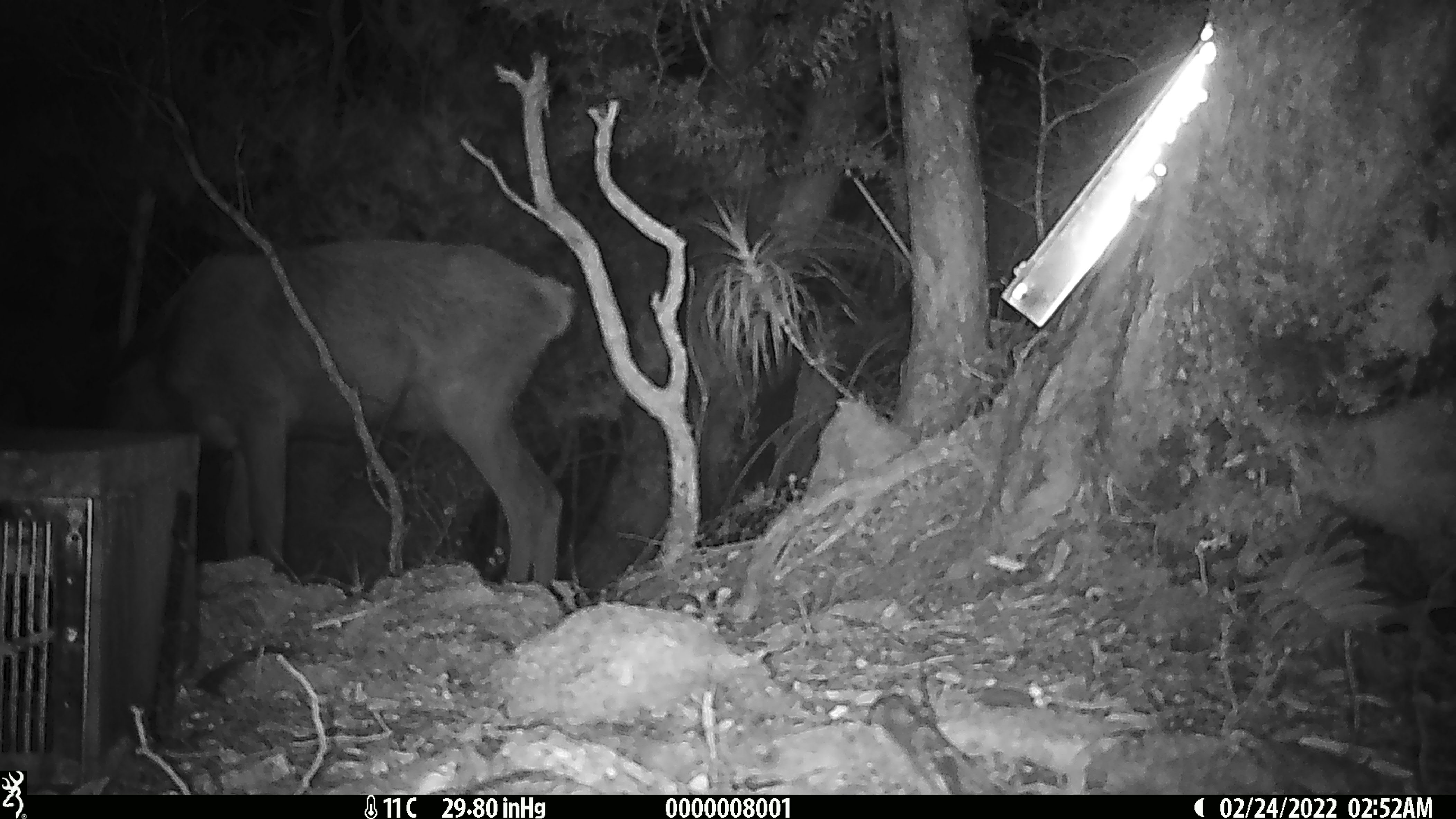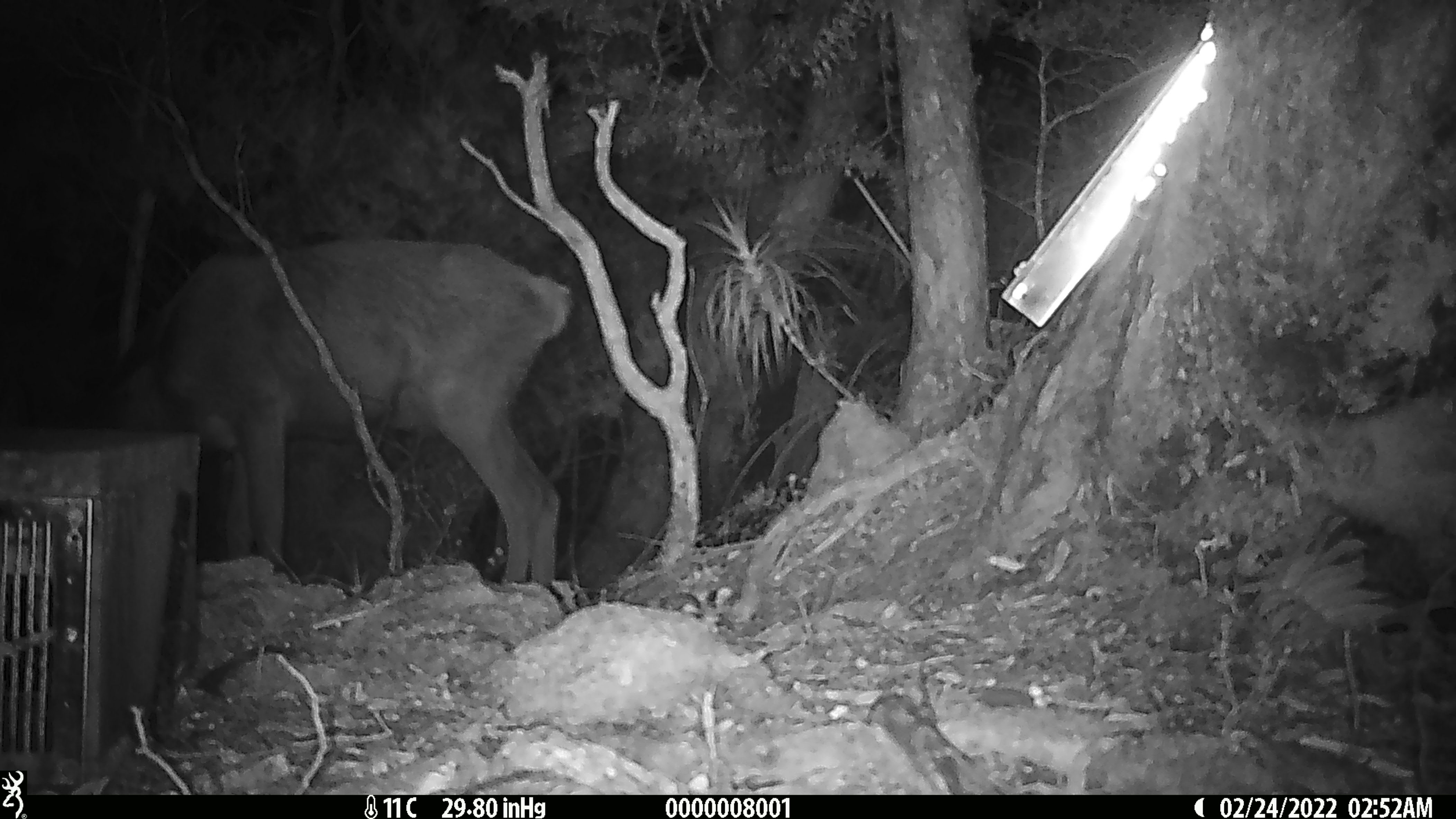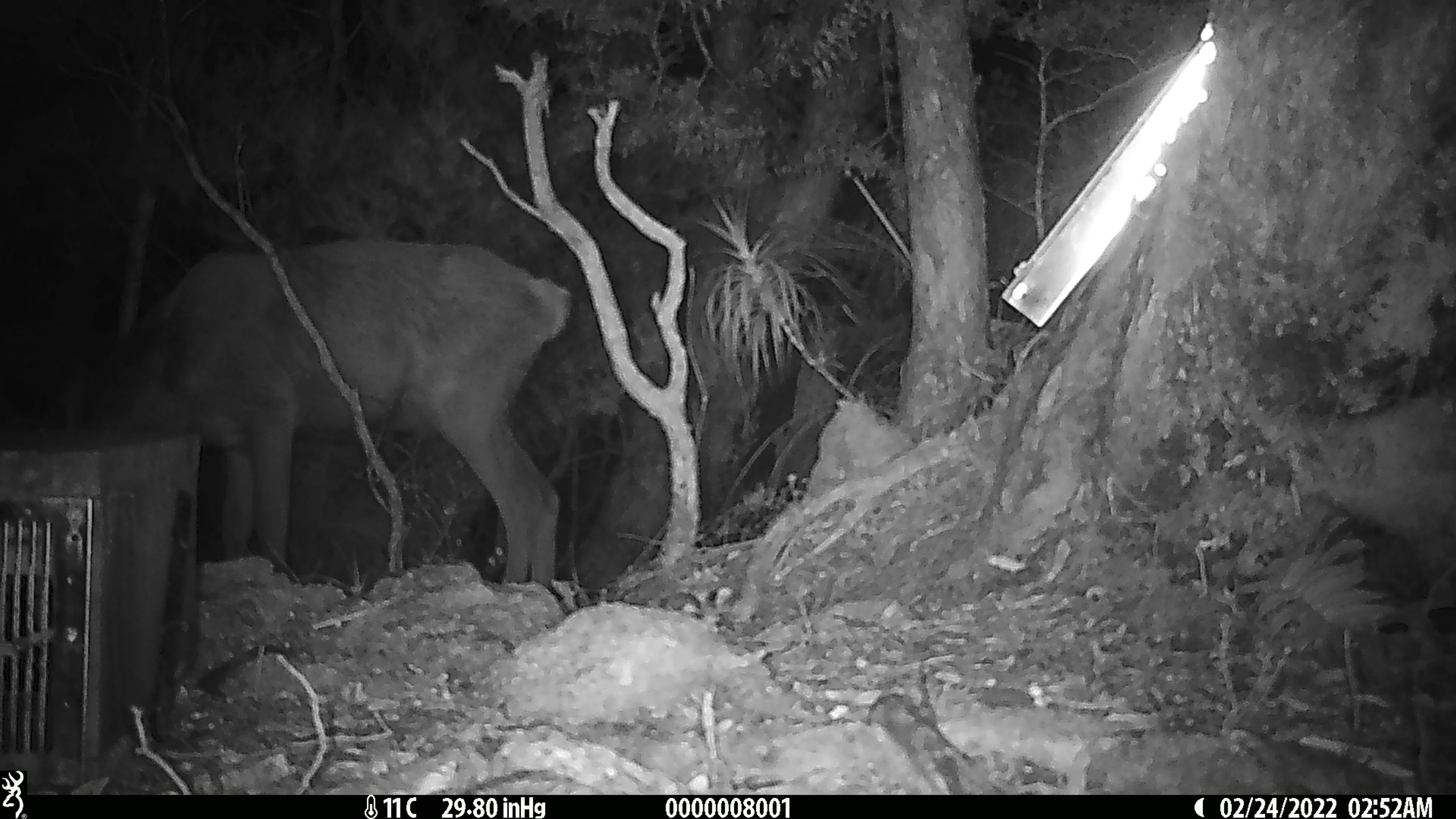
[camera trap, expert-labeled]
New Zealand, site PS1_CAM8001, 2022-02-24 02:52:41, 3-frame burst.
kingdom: Animalia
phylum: Chordata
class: Mammalia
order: Artiodactyla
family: Cervidae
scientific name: Cervidae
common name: deer